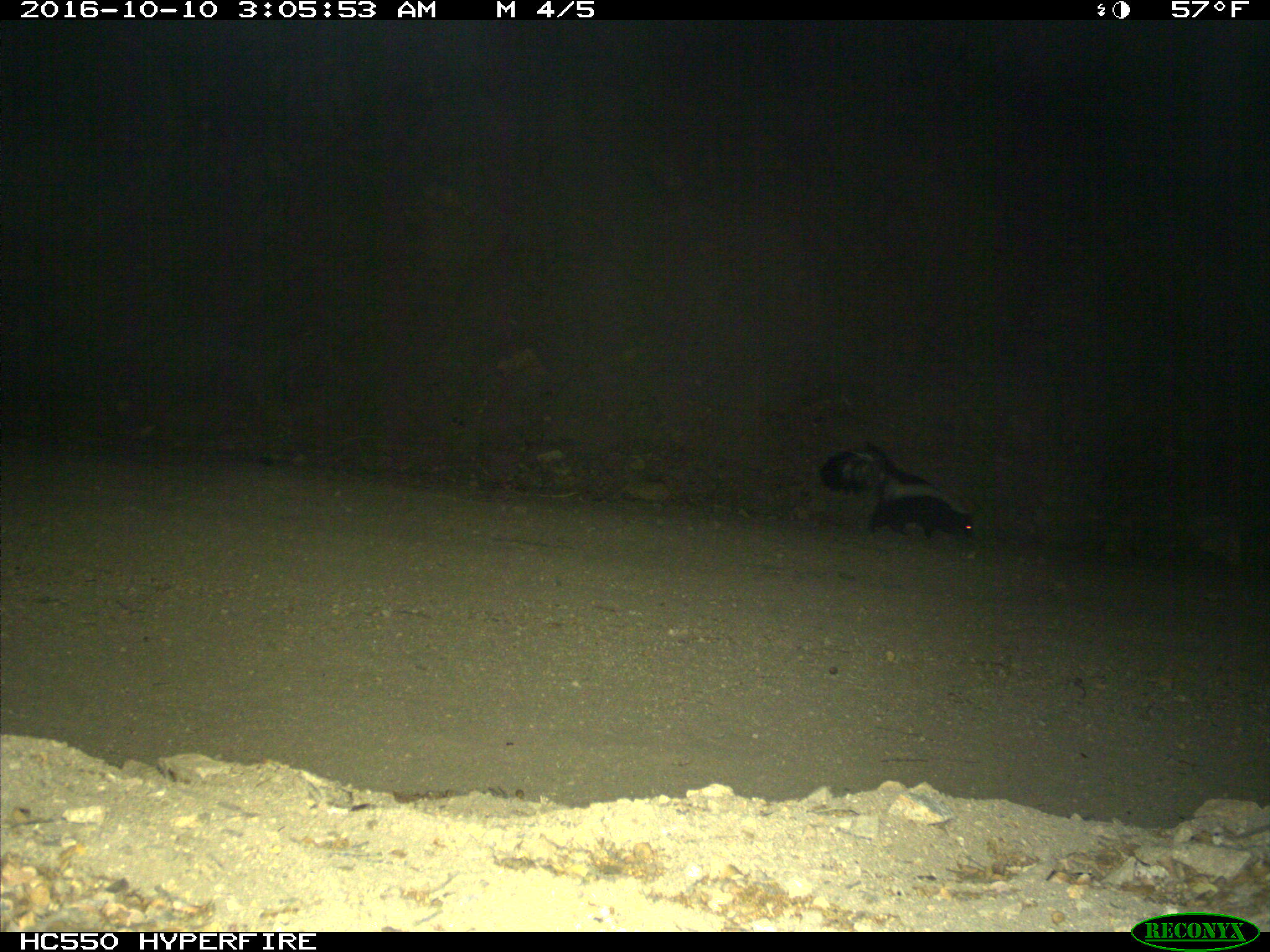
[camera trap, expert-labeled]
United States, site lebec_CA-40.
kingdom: Animalia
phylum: Chordata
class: Mammalia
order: Carnivora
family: Mephitidae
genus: Mephitis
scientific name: Mephitis mephitis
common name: striped skunk